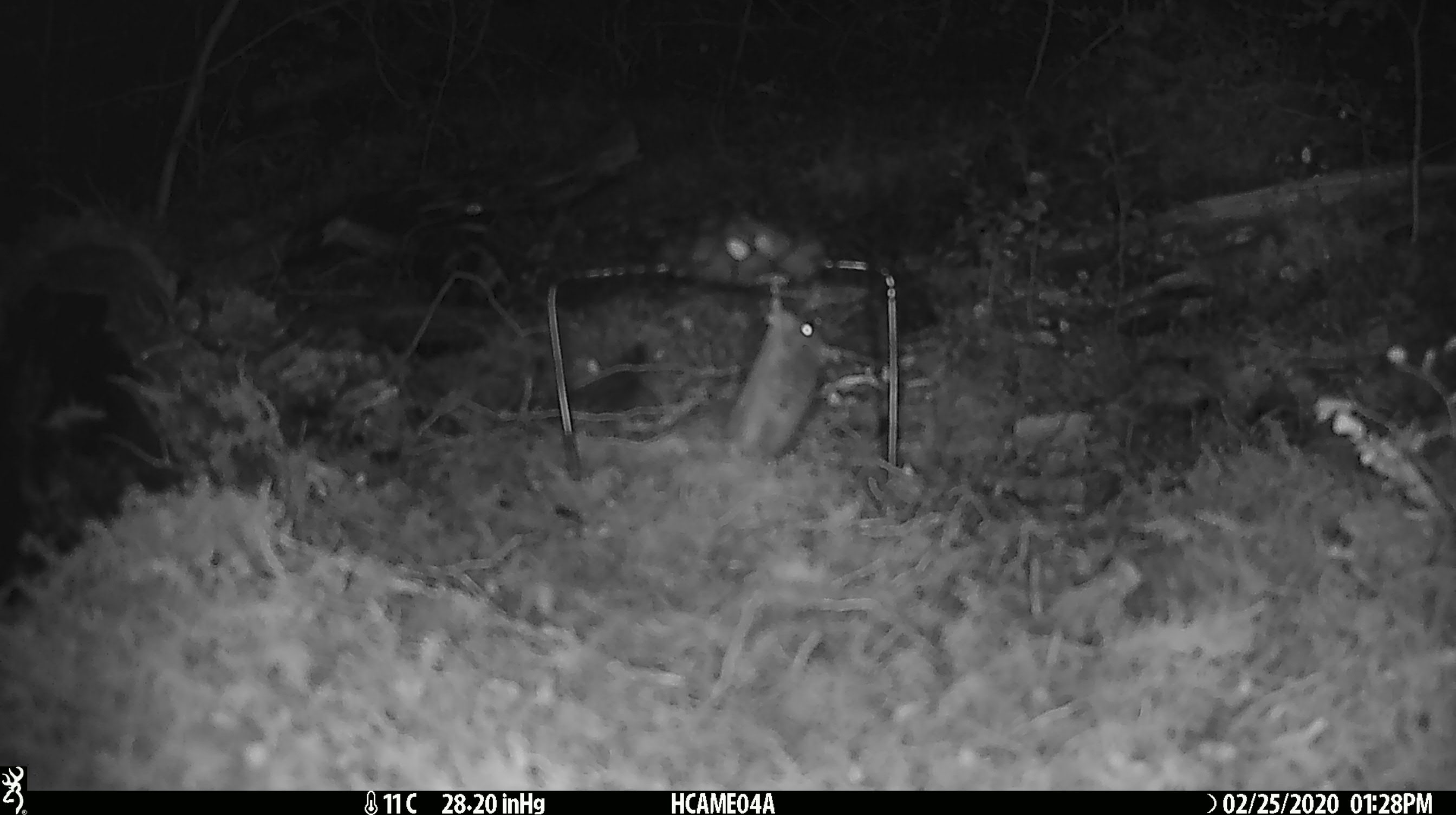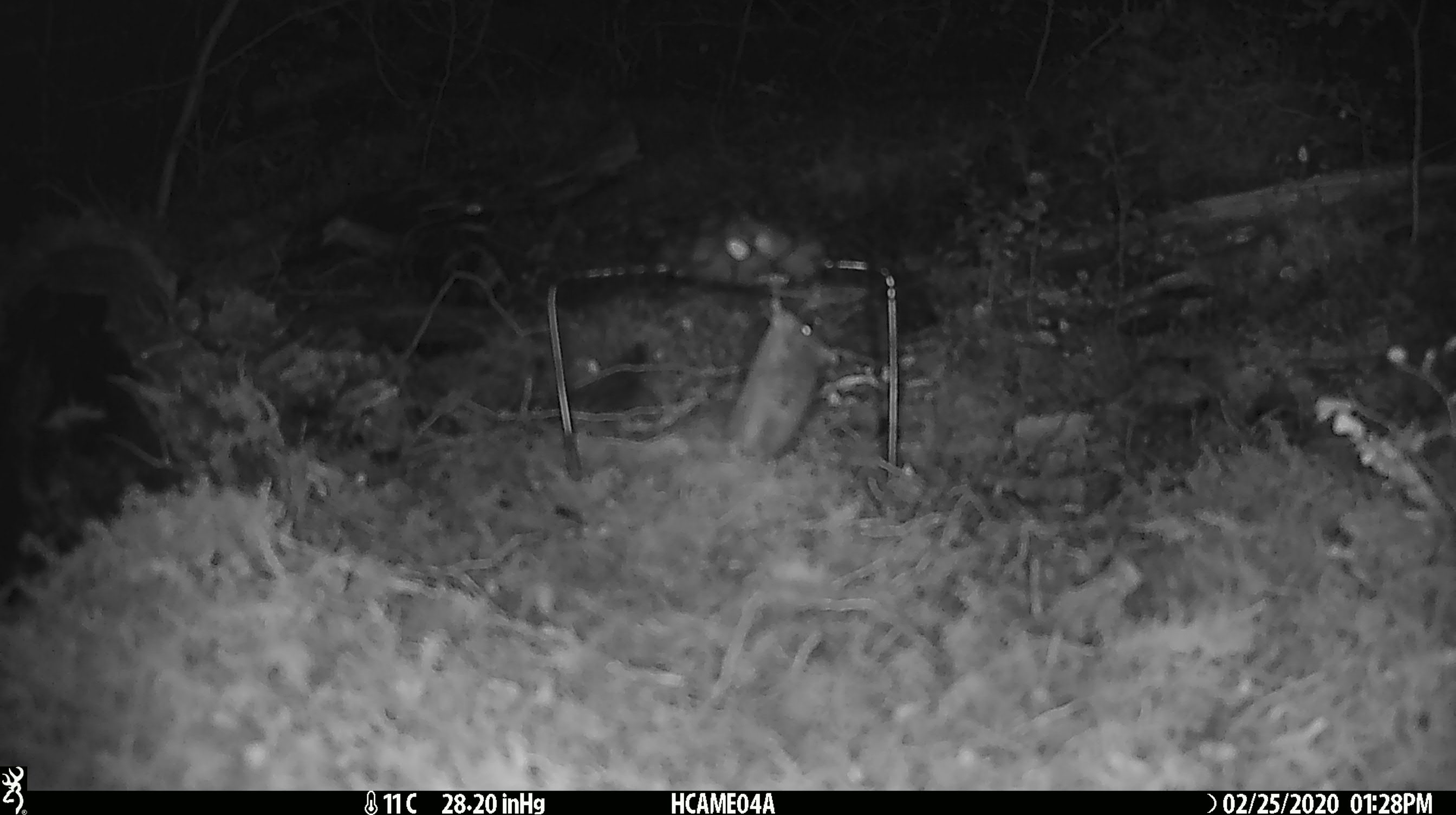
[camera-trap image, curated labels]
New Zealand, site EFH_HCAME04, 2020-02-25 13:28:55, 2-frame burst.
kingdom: Animalia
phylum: Chordata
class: Mammalia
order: Rodentia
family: Muridae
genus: Mus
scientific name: Mus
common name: mouse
Mouse (Mus).